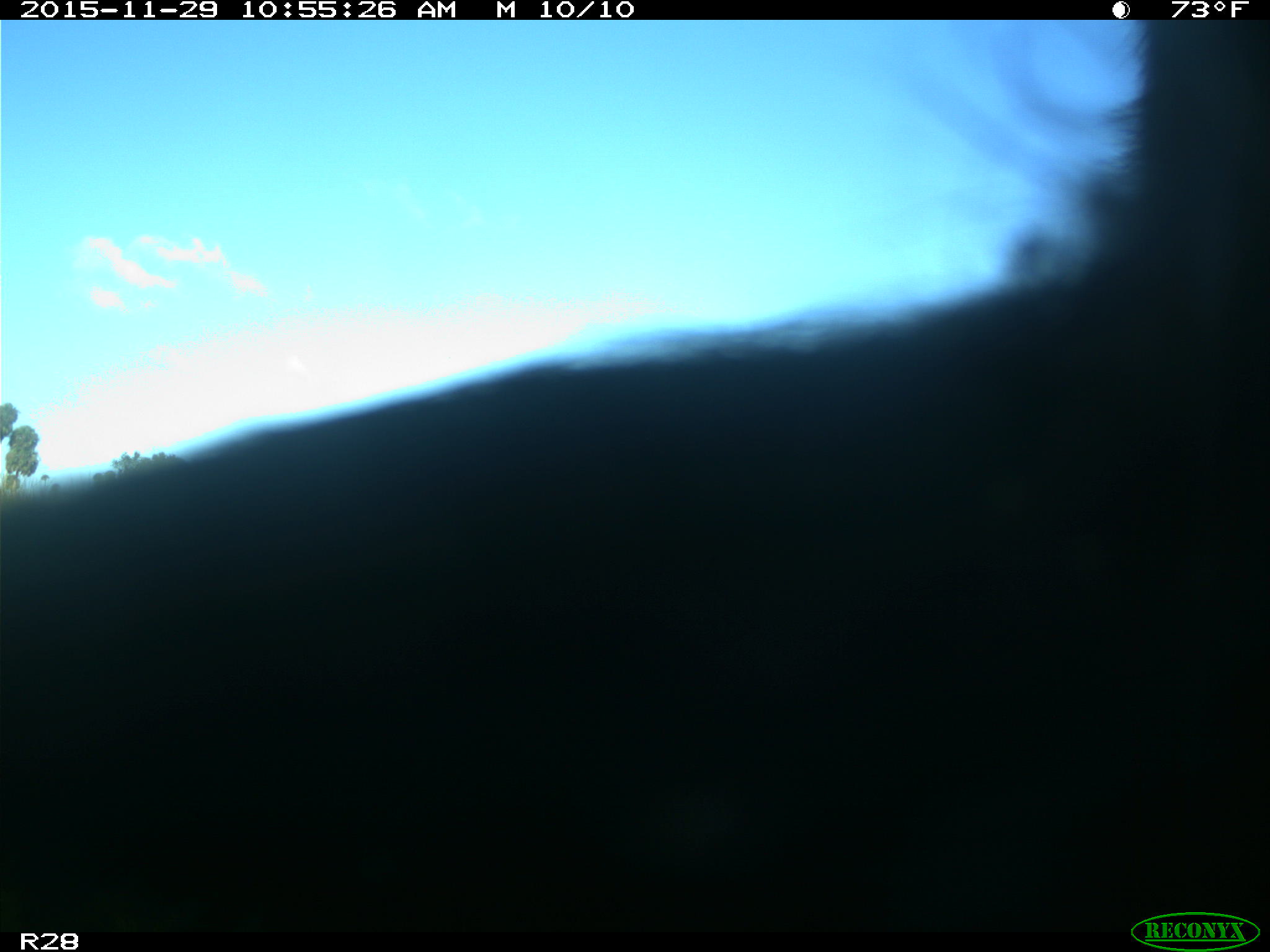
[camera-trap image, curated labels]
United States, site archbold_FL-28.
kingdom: Animalia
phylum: Chordata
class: Mammalia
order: Artiodactyla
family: Bovidae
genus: Bos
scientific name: Bos taurus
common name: domestic cow